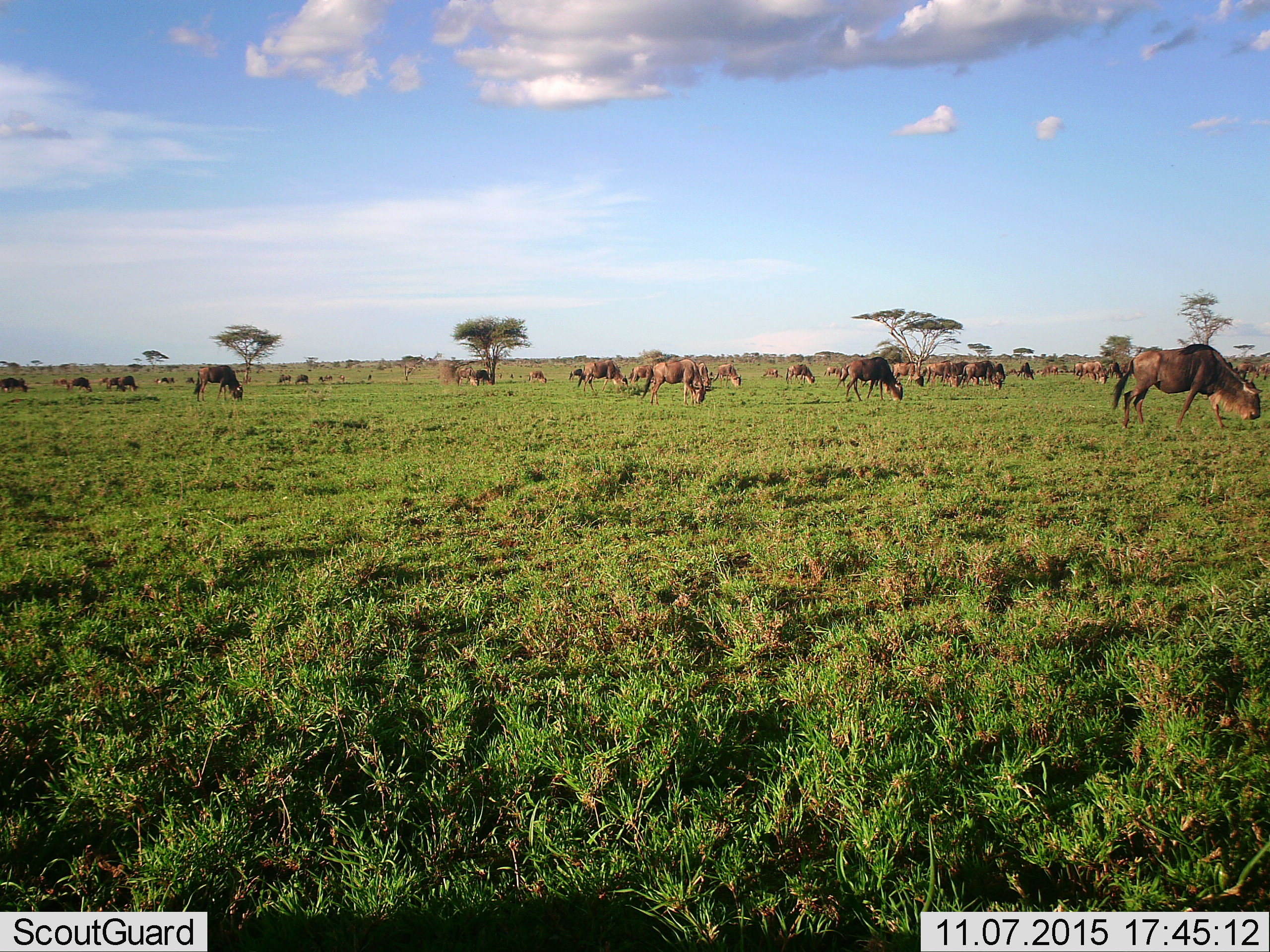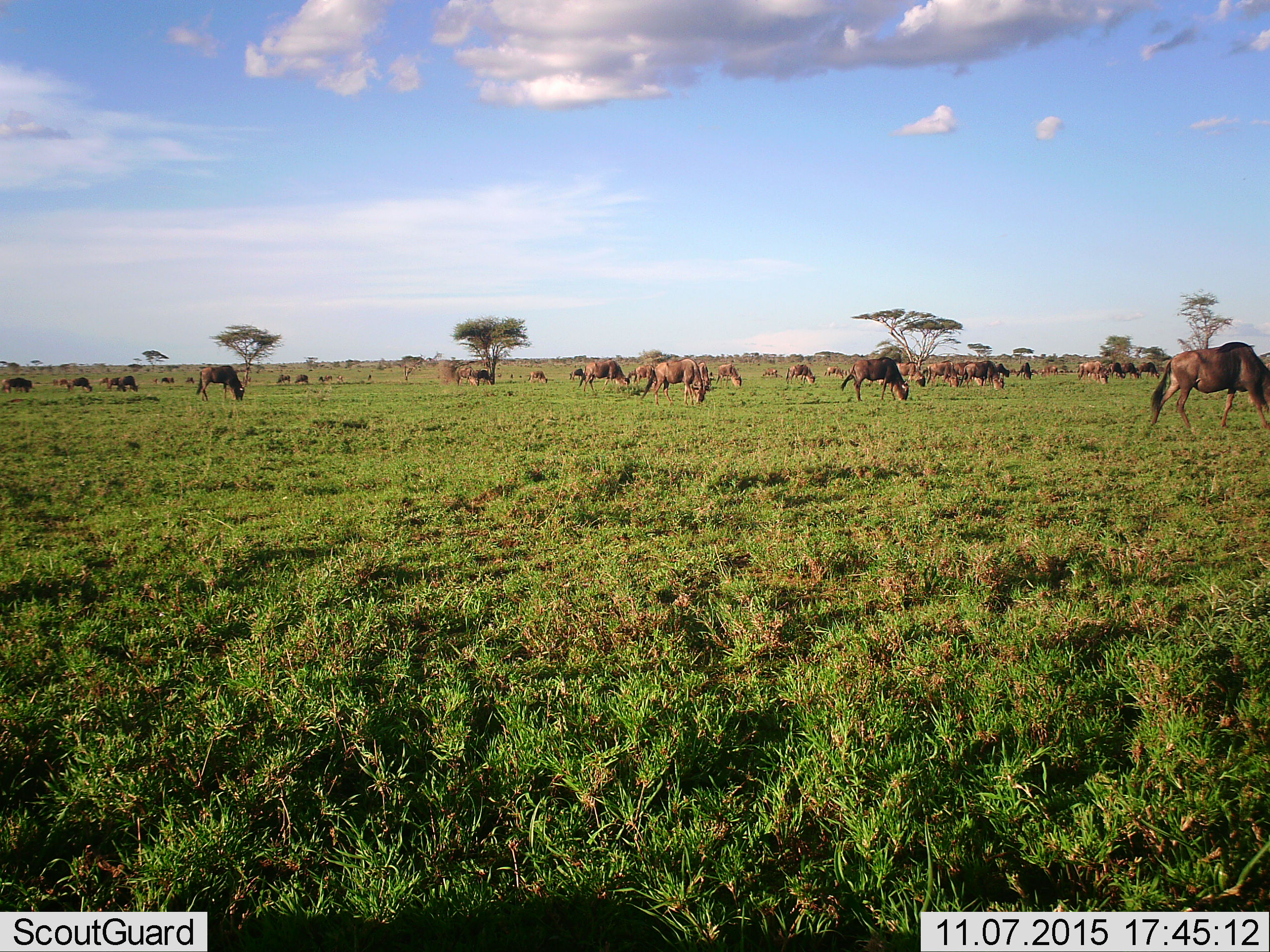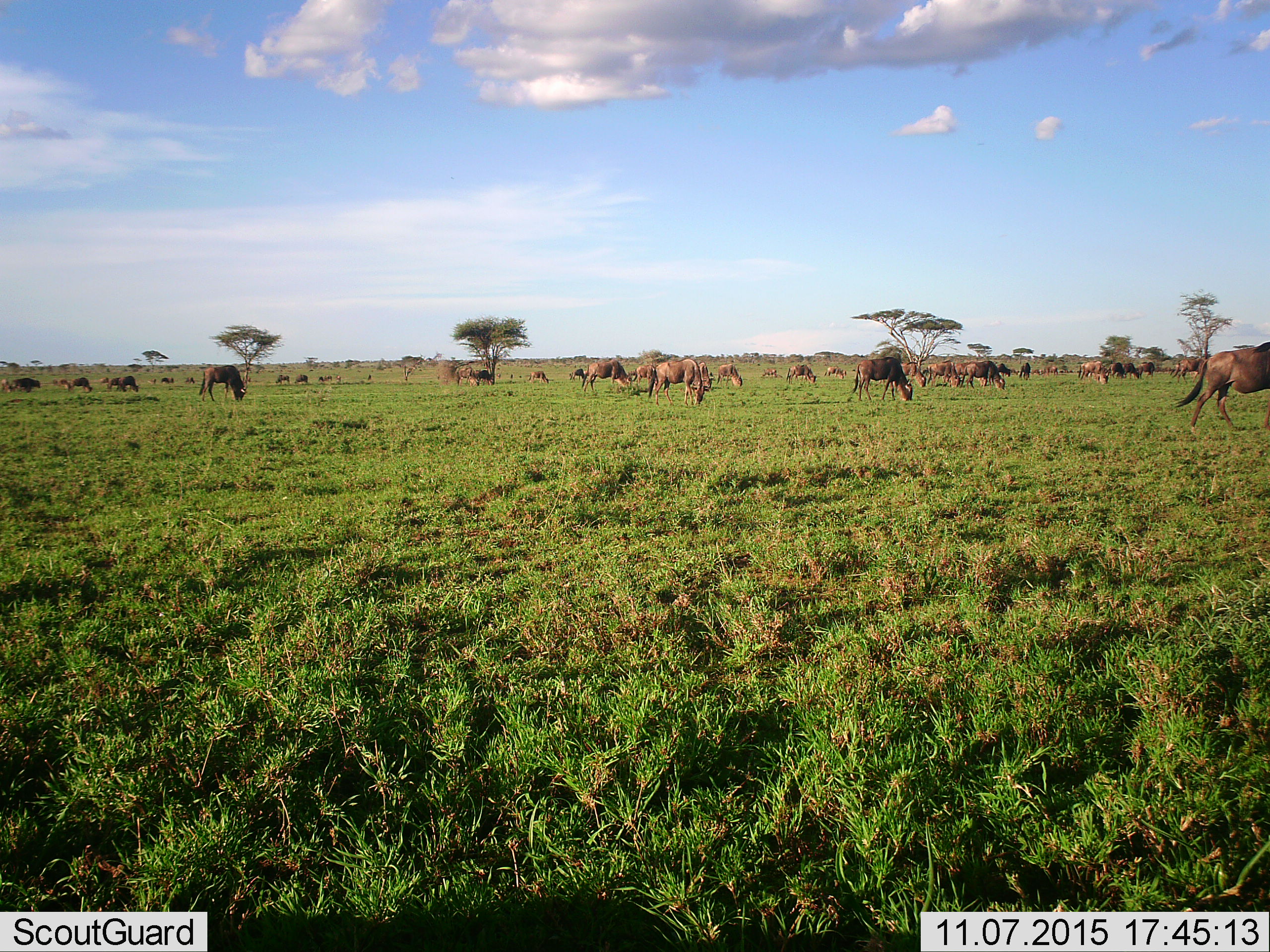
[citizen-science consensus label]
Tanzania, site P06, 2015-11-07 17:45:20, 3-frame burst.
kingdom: Animalia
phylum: Chordata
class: Mammalia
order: Artiodactyla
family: Bovidae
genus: Connochaetes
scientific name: Connochaetes taurinus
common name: blue wildebeest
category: wildebeest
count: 11-50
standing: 38%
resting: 0%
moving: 50%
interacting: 0%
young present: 0%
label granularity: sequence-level